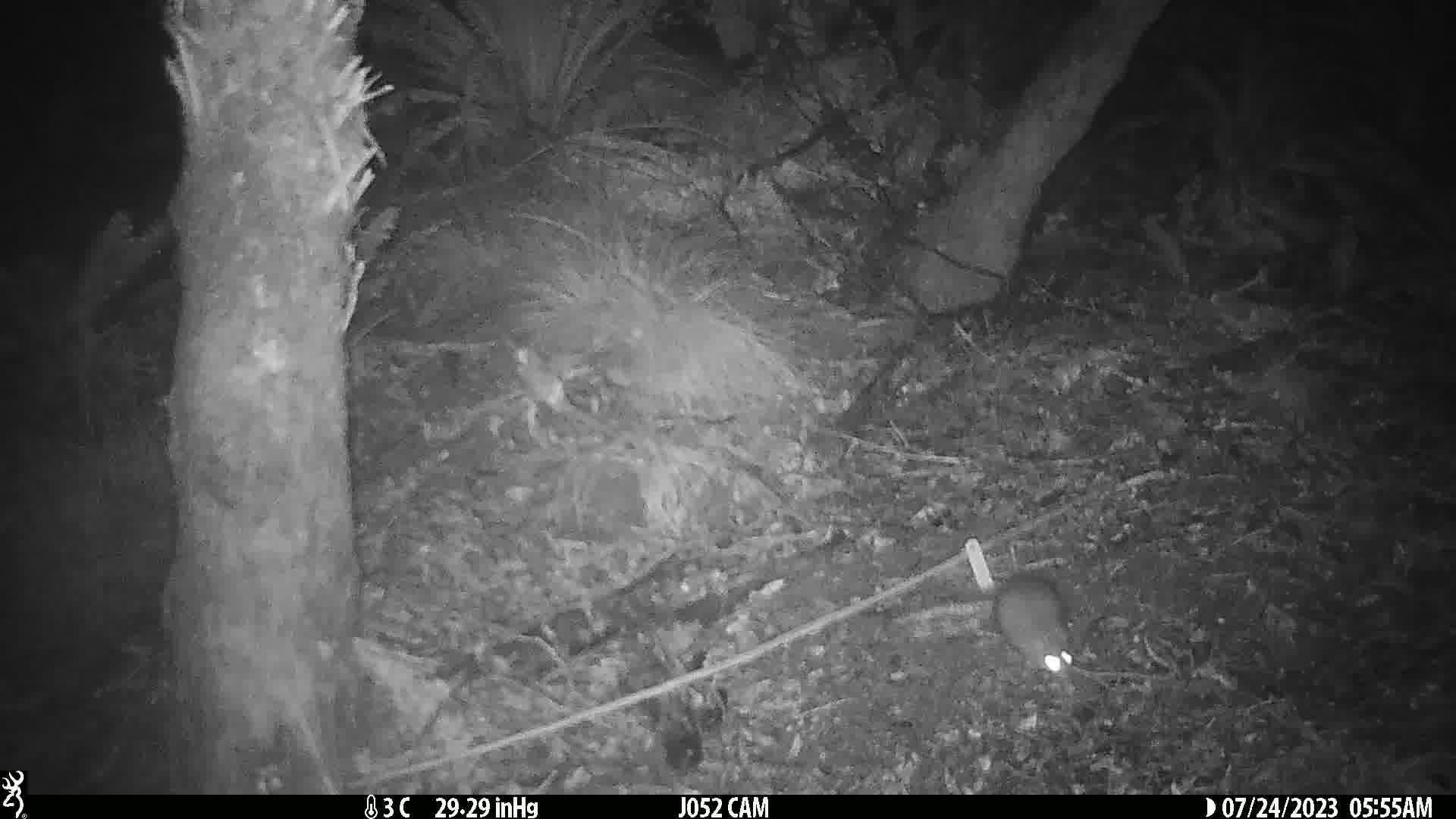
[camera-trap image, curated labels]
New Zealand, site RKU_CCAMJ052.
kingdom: Animalia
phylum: Chordata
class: Mammalia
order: Rodentia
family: Muridae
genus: Rattus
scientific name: Rattus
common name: rat